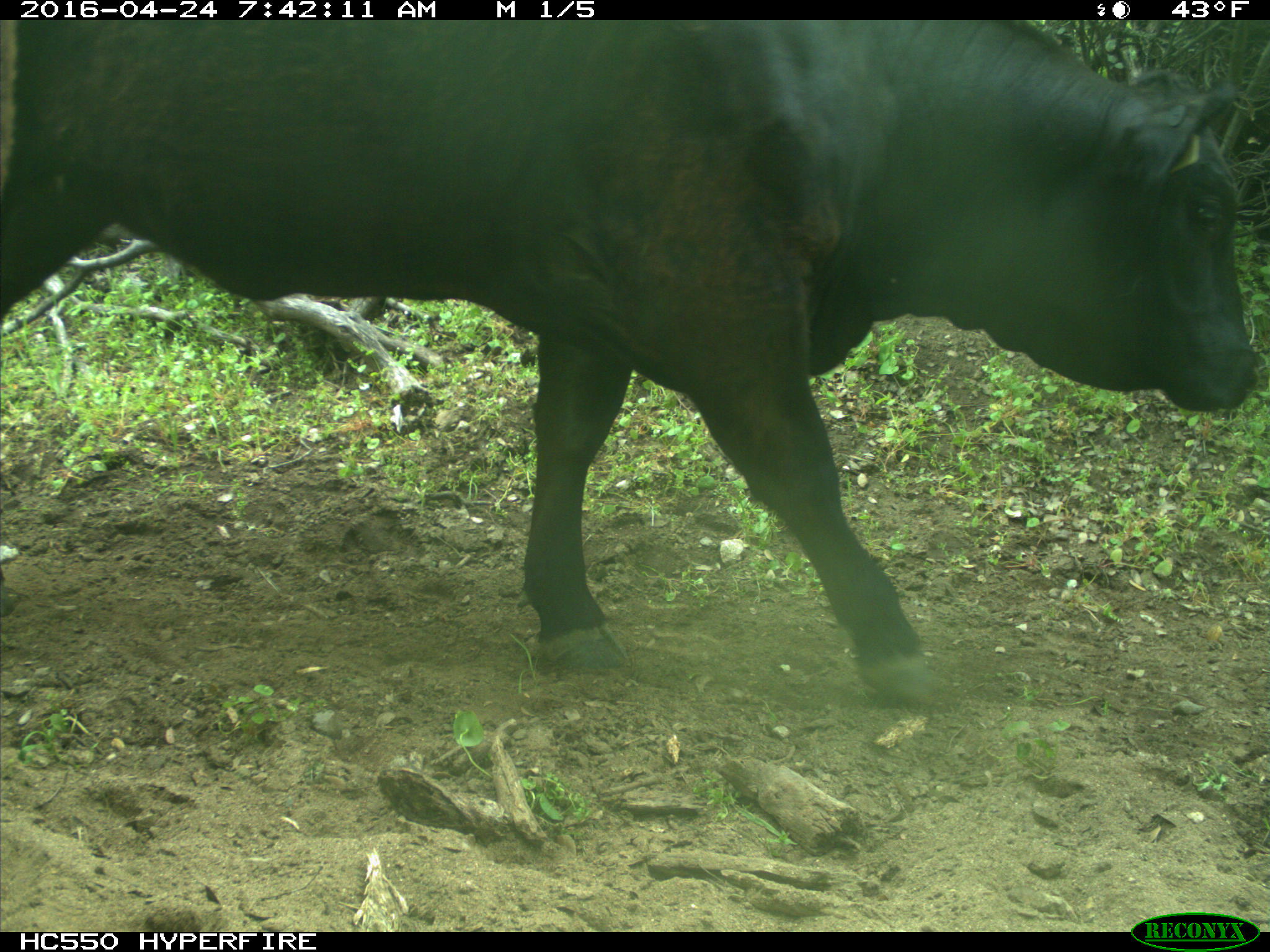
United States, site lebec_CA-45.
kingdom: Animalia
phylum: Chordata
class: Mammalia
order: Artiodactyla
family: Bovidae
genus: Bos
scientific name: Bos taurus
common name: domestic cow